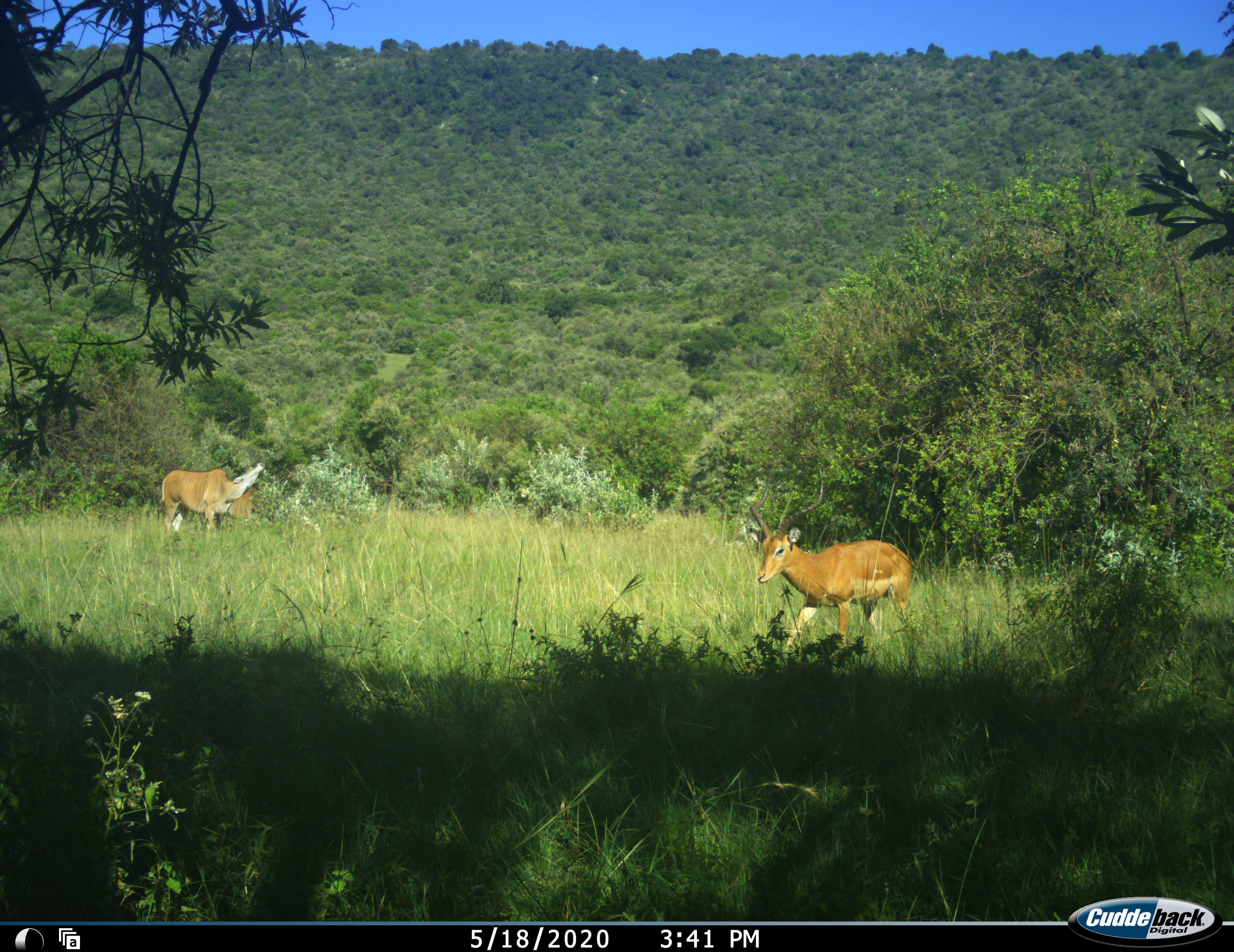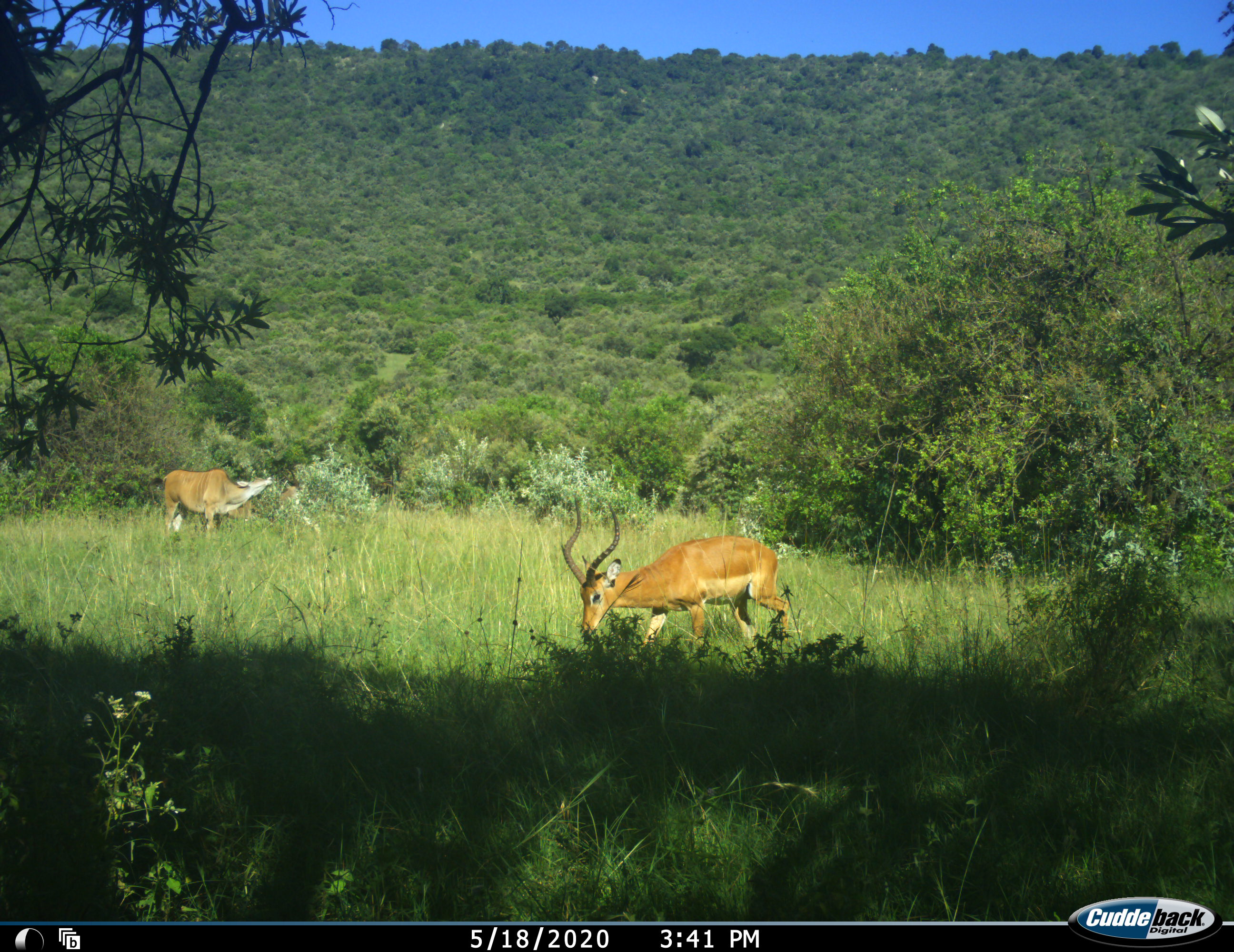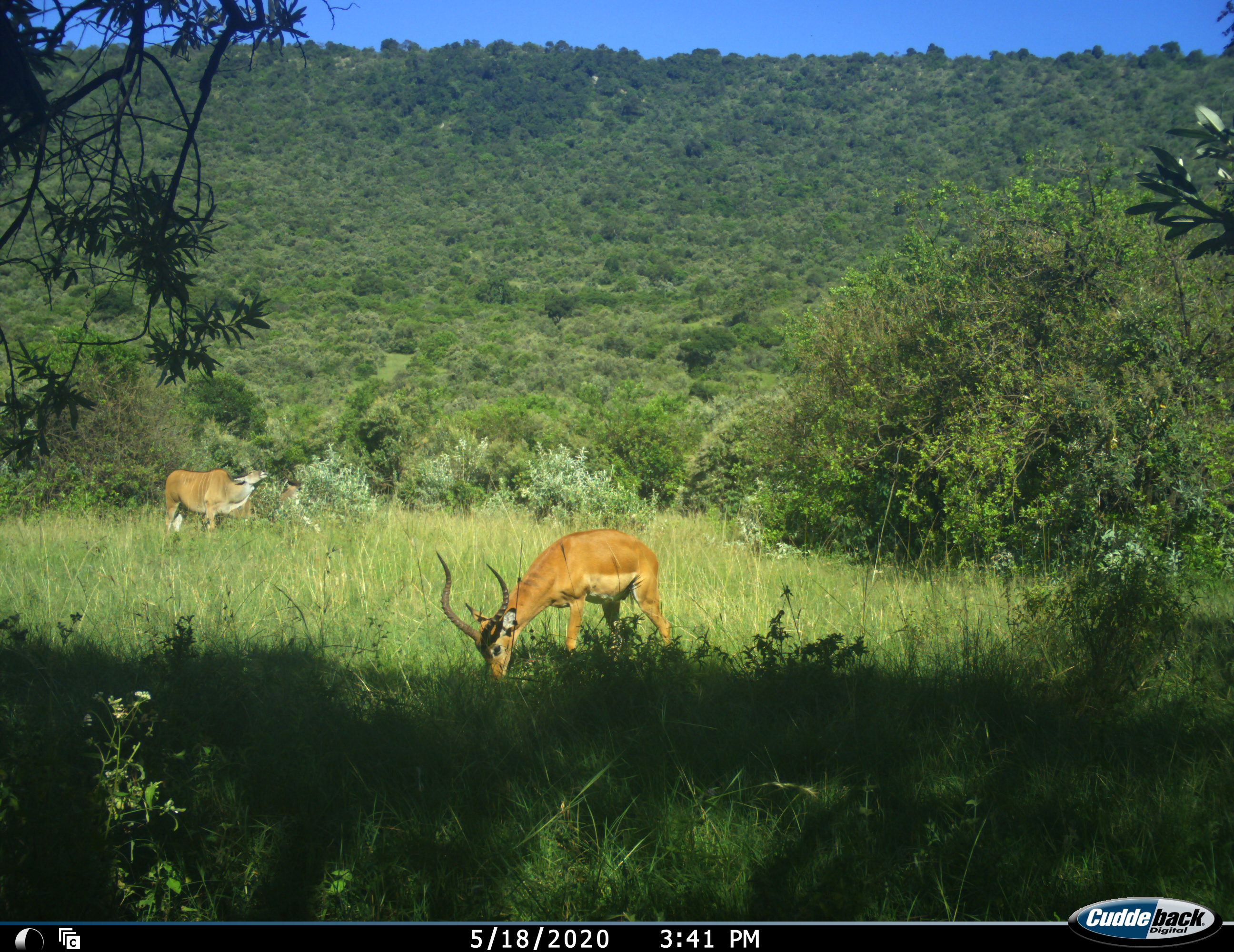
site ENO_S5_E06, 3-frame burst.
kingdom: Animalia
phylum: Chordata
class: Mammalia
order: Artiodactyla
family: Bovidae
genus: Aepyceros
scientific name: Aepyceros melampus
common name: impala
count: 1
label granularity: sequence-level